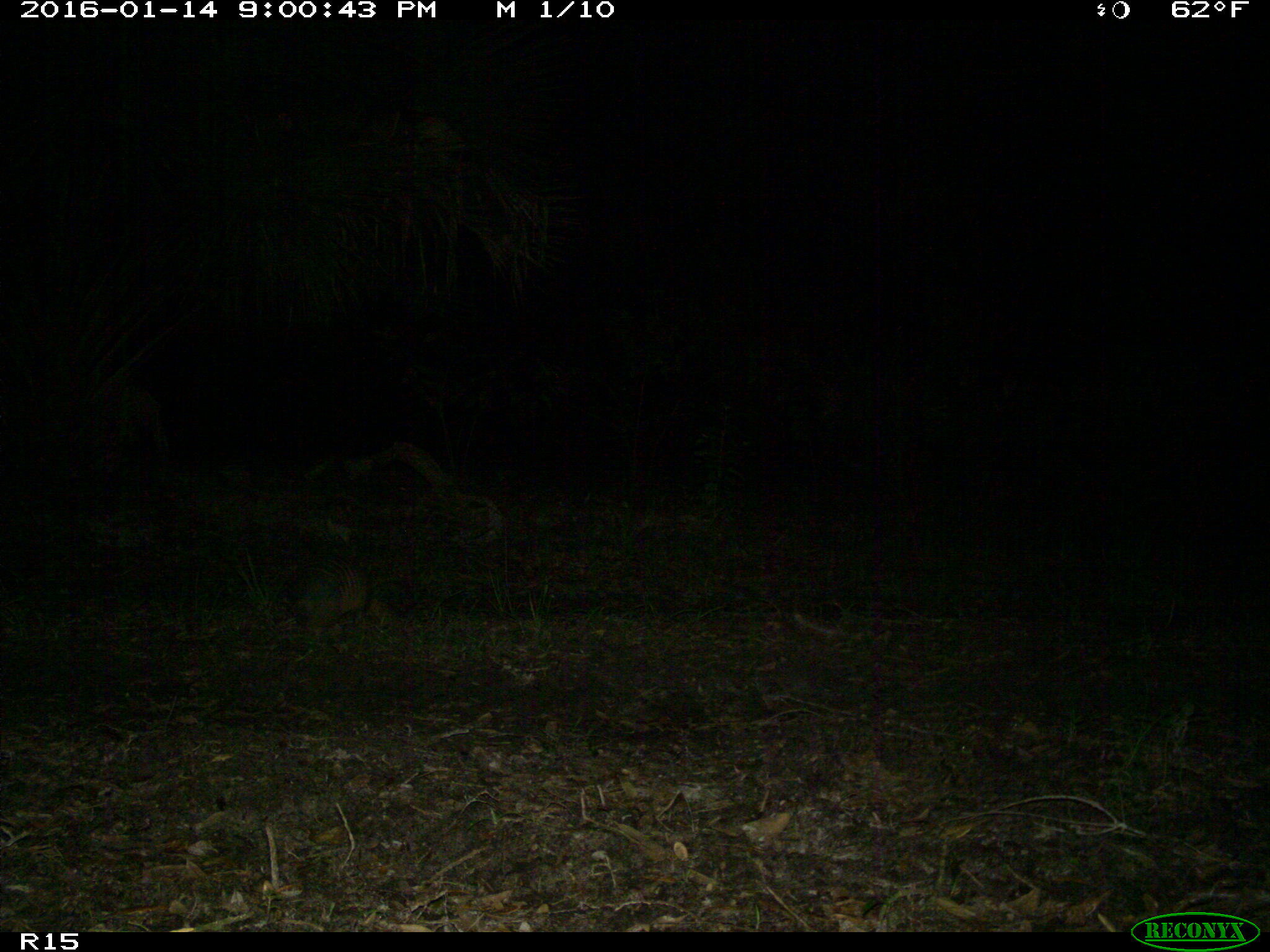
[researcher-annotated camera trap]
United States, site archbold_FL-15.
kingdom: Animalia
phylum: Chordata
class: Mammalia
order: Cingulata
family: Dasypodidae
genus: Dasypus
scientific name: Dasypus novemcinctus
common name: nine-banded armadillo